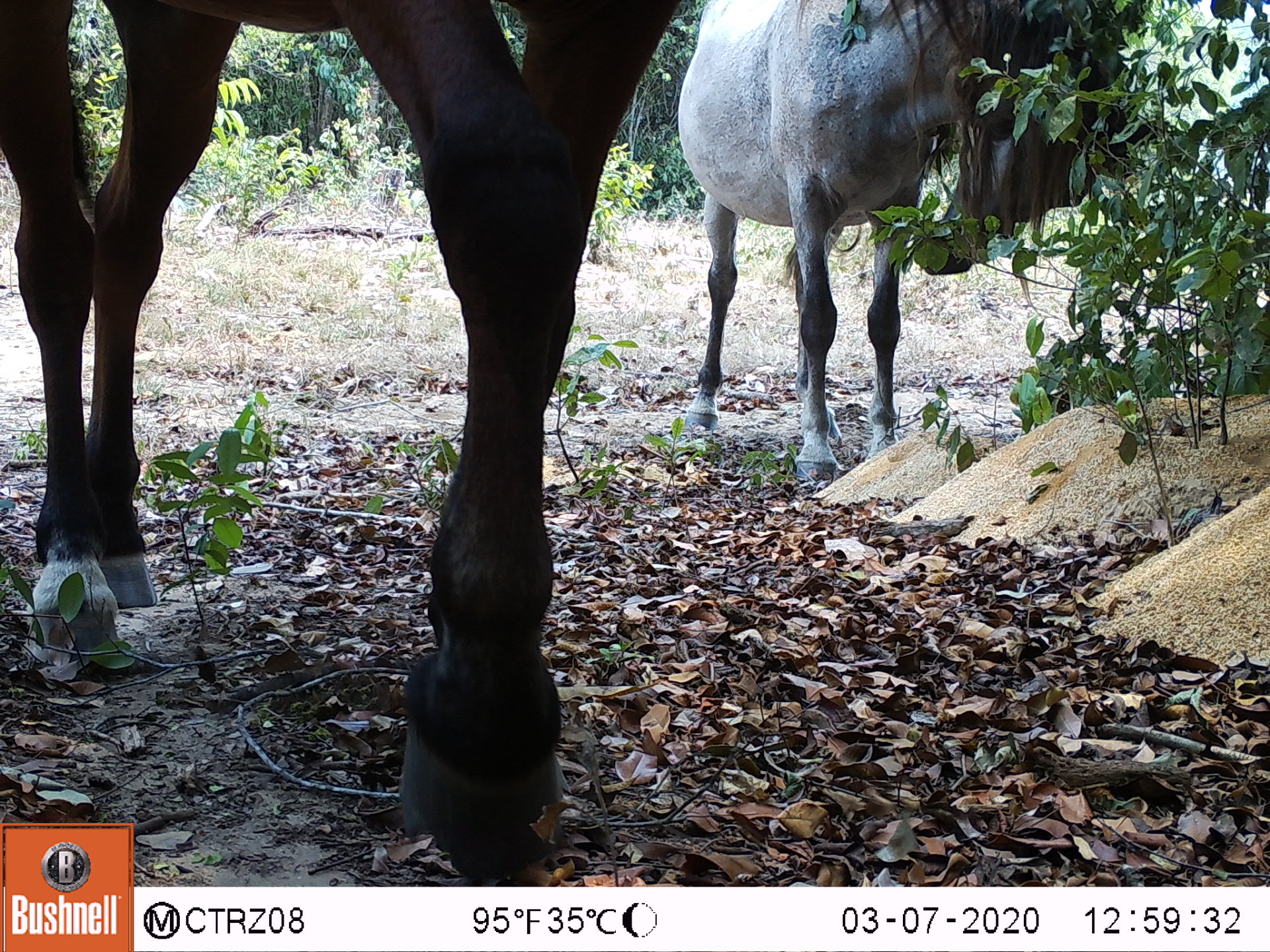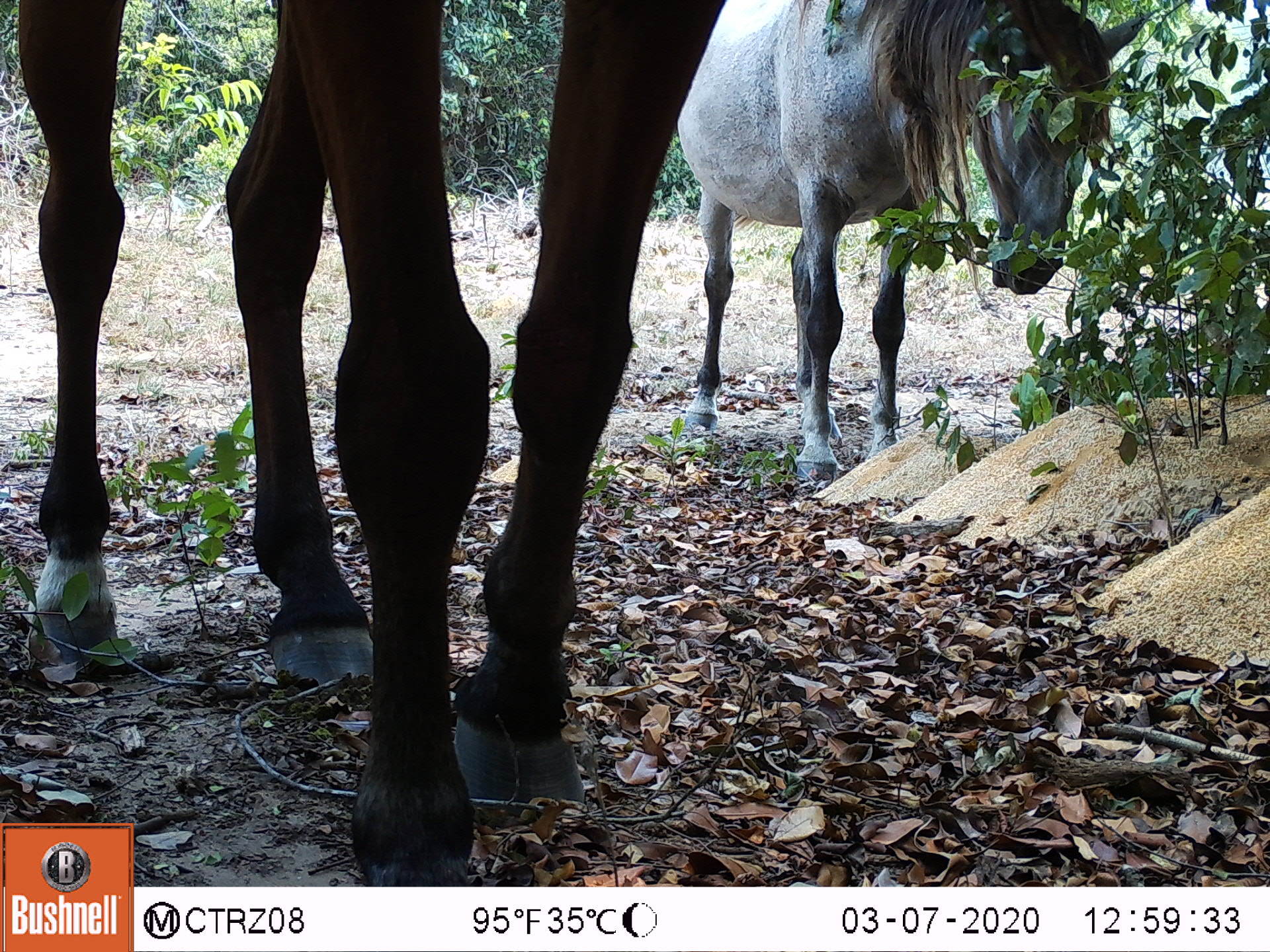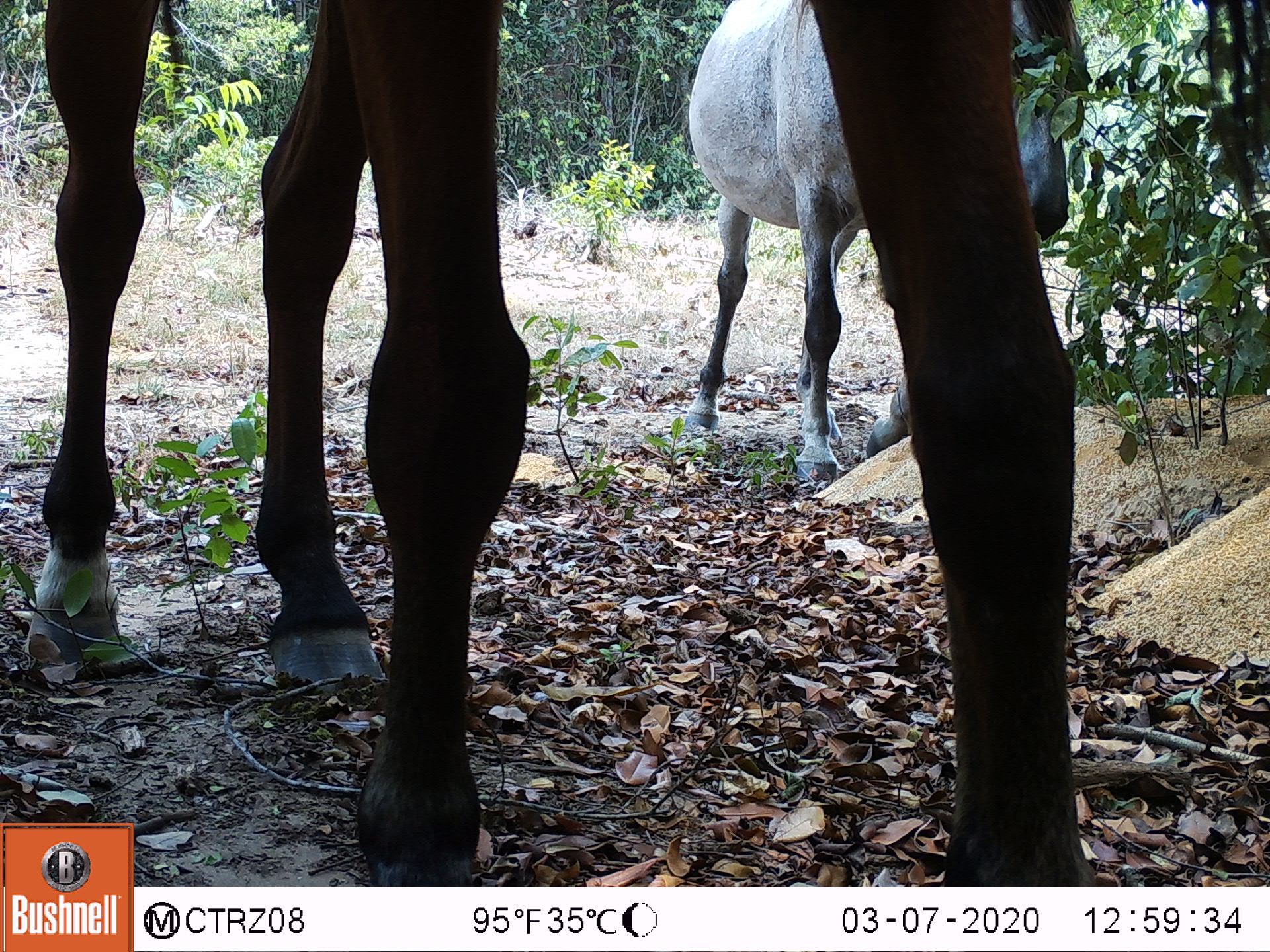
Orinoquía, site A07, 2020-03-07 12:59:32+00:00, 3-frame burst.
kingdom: Animalia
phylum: Chordata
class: Mammalia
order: Perissodactyla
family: Equidae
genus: Equus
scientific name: Equus caballus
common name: domestic horse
Domestic horse (Equus caballus).